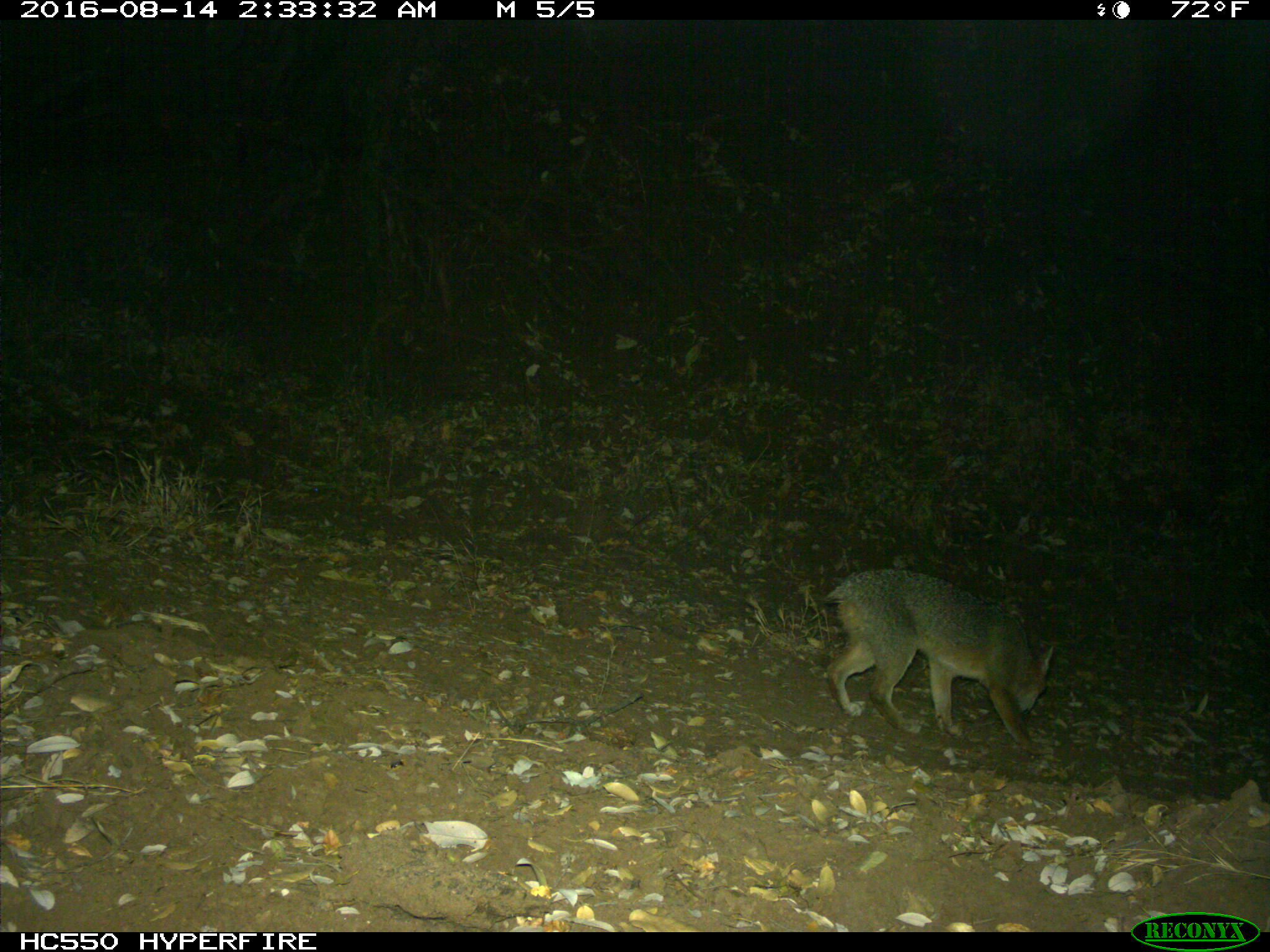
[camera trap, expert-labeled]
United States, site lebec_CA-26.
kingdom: Animalia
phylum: Chordata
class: Mammalia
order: Carnivora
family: Canidae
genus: Urocyon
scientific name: Urocyon cinereoargenteus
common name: gray fox